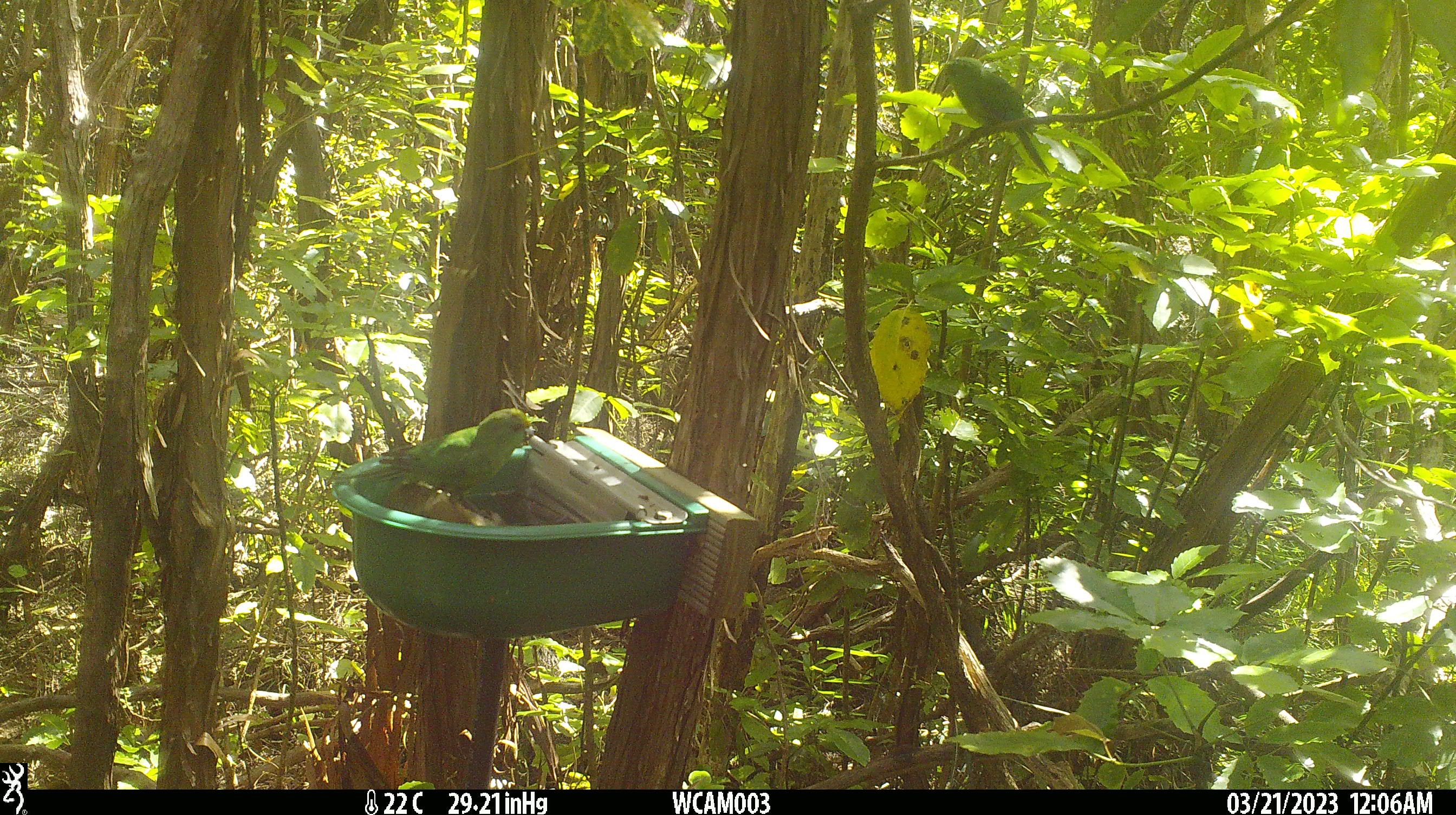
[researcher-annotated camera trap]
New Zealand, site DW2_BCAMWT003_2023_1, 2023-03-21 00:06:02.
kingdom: Animalia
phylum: Chordata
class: Aves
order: Psittaciformes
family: Psittaculidae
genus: Cyanoramphus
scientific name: Cyanoramphus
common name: parakeet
Parakeet (Cyanoramphus).